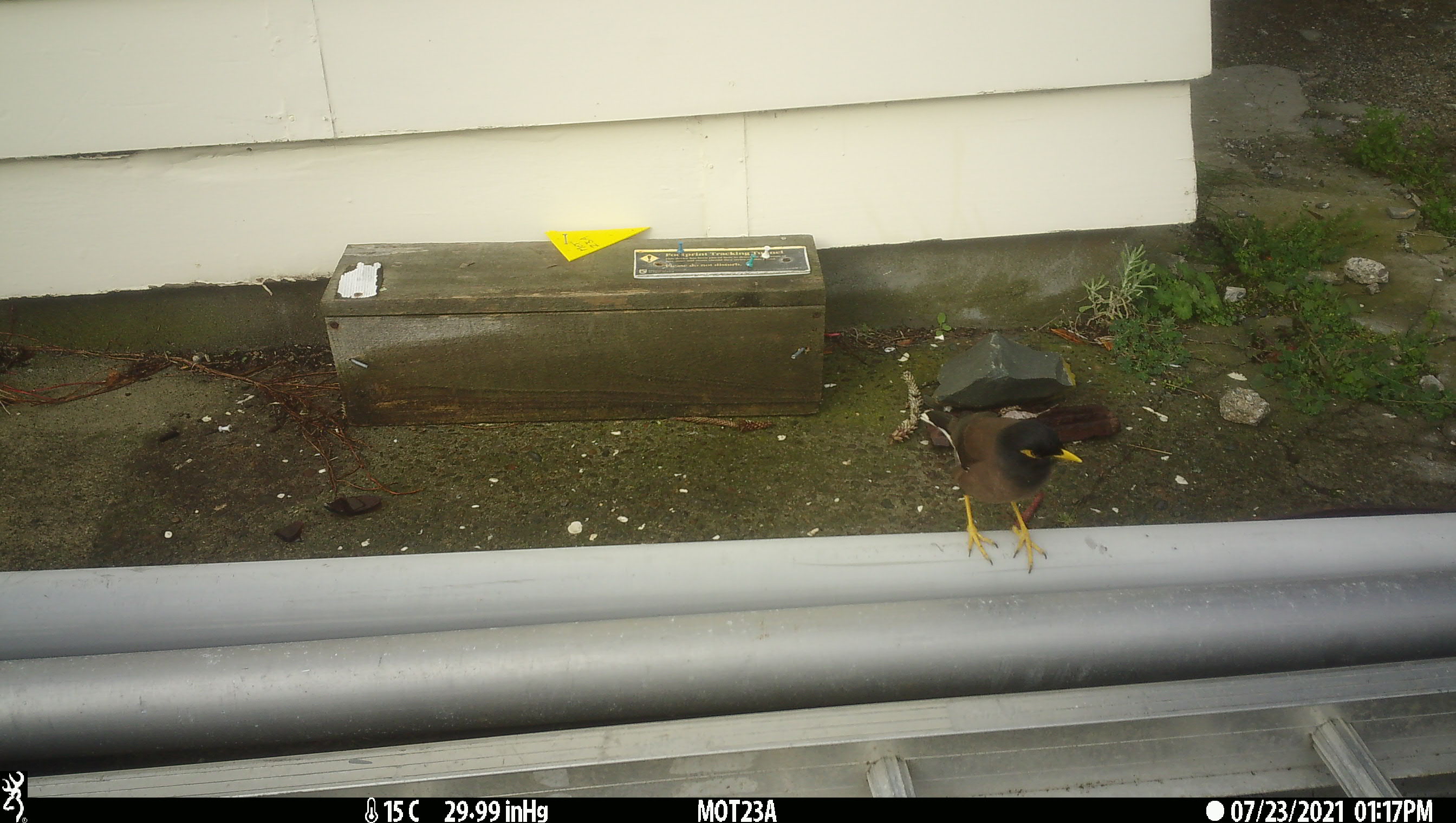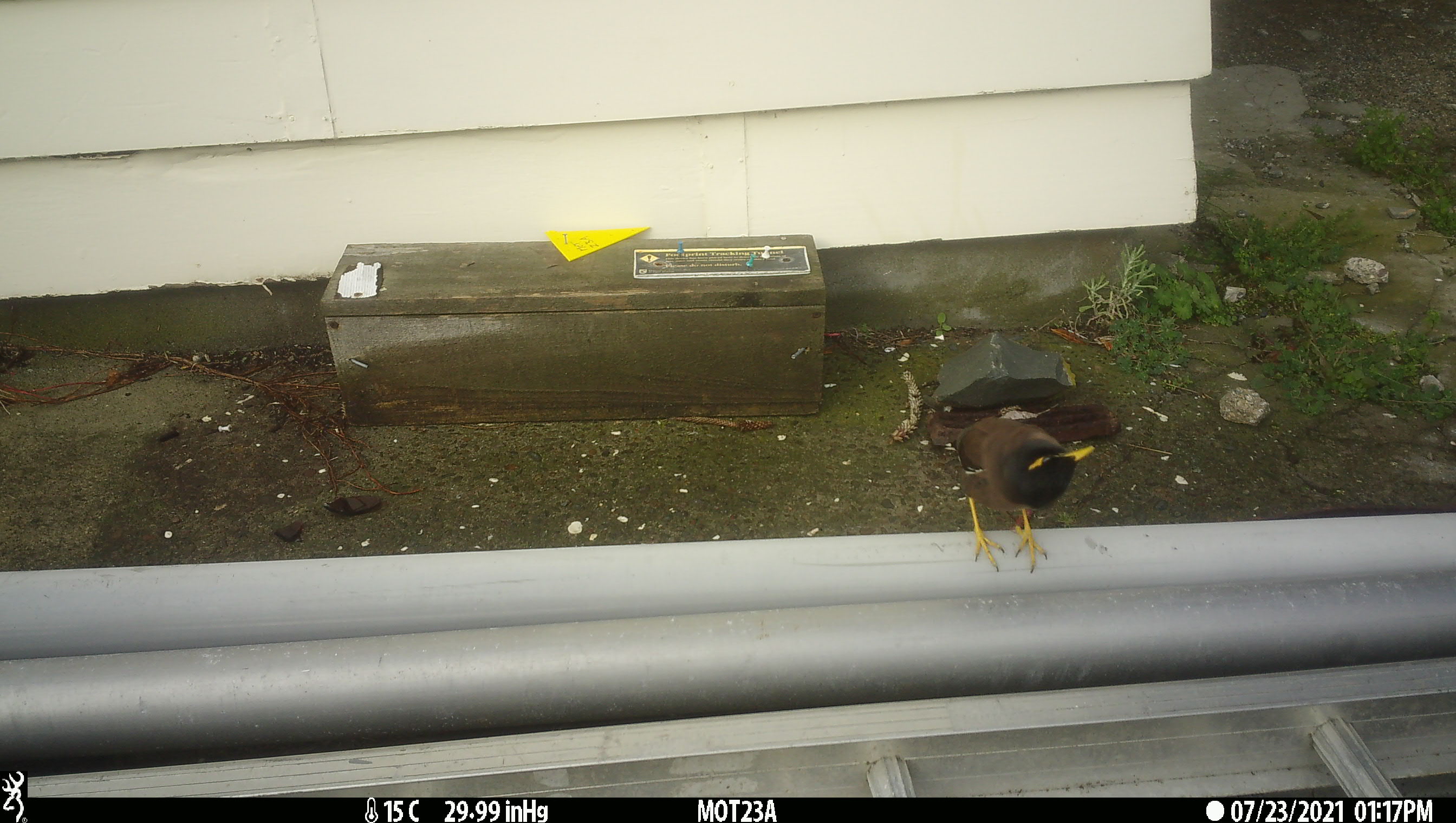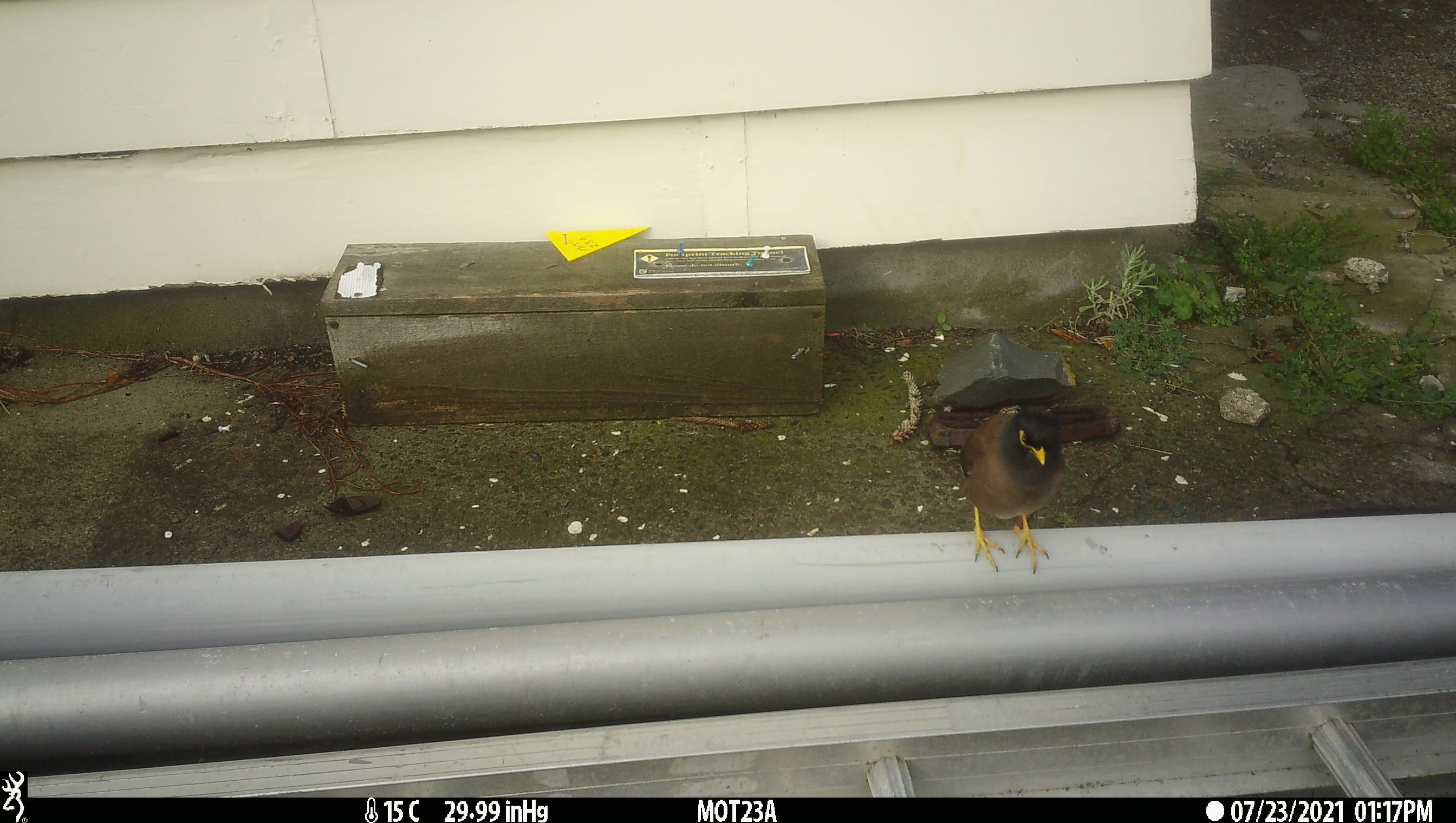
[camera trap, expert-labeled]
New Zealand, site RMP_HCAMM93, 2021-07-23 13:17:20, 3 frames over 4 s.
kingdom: Animalia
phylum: Chordata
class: Aves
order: Passeriformes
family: Sturnidae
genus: Acridotheres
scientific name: Acridotheres tristis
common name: common myna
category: myna